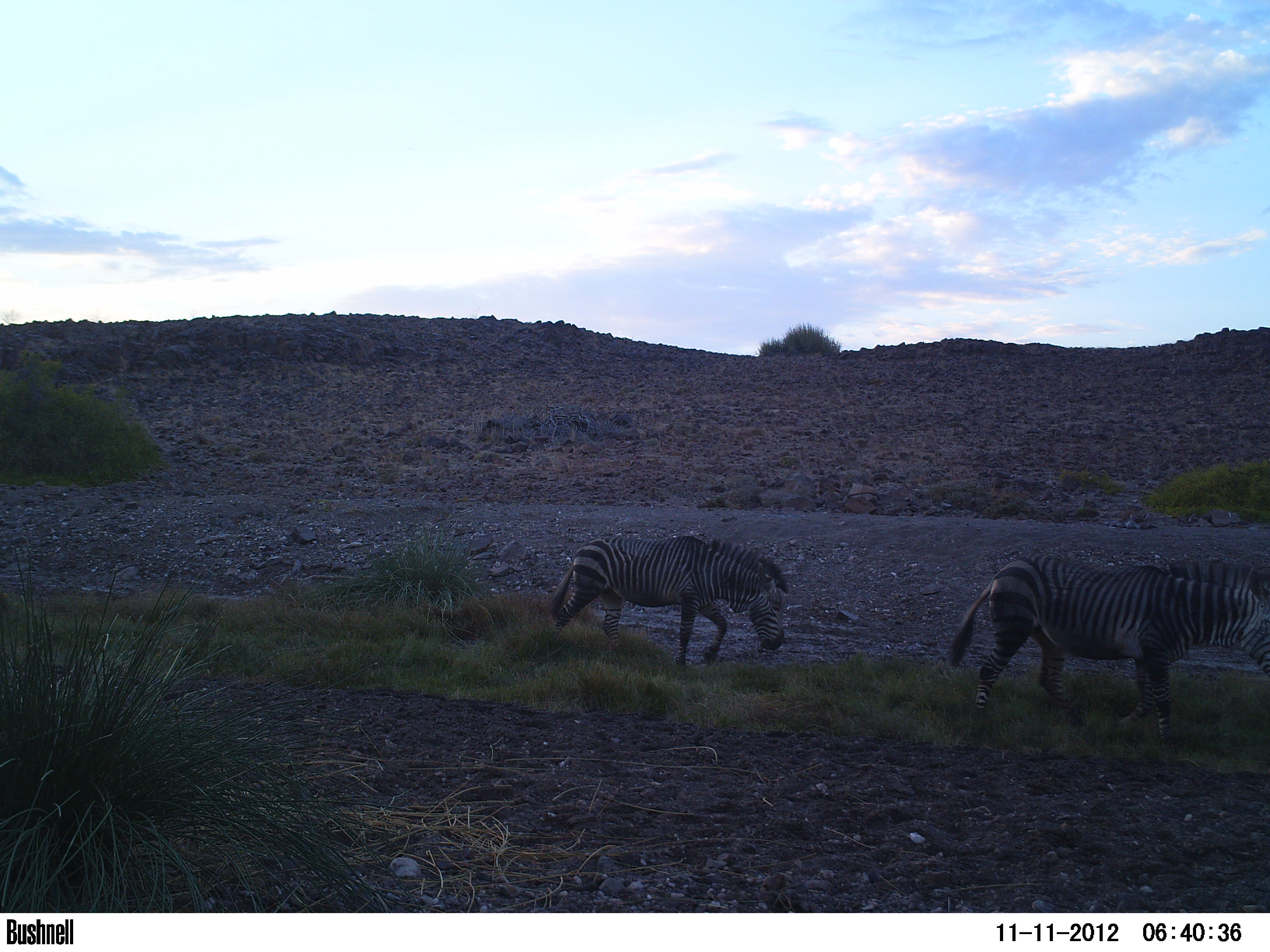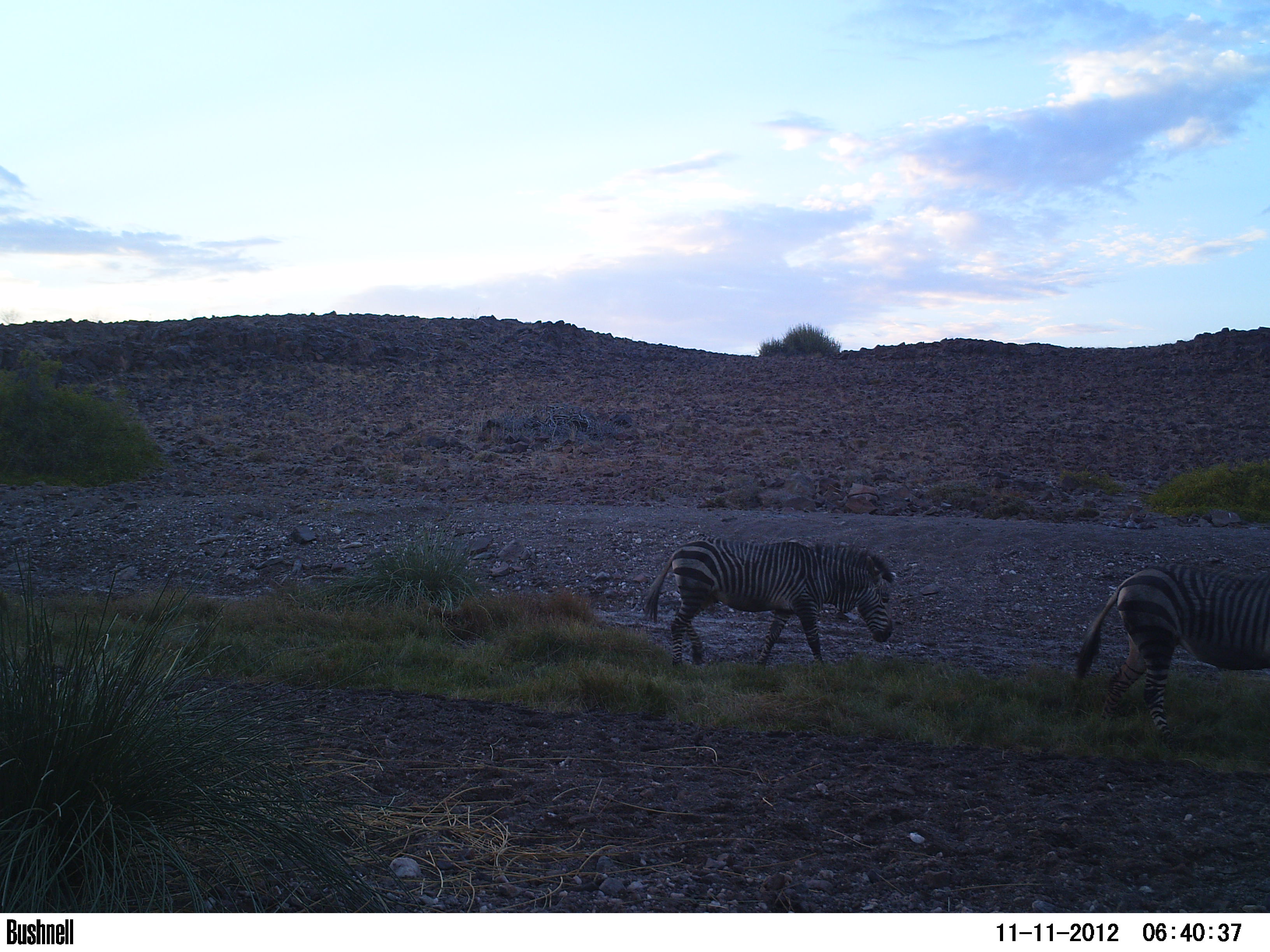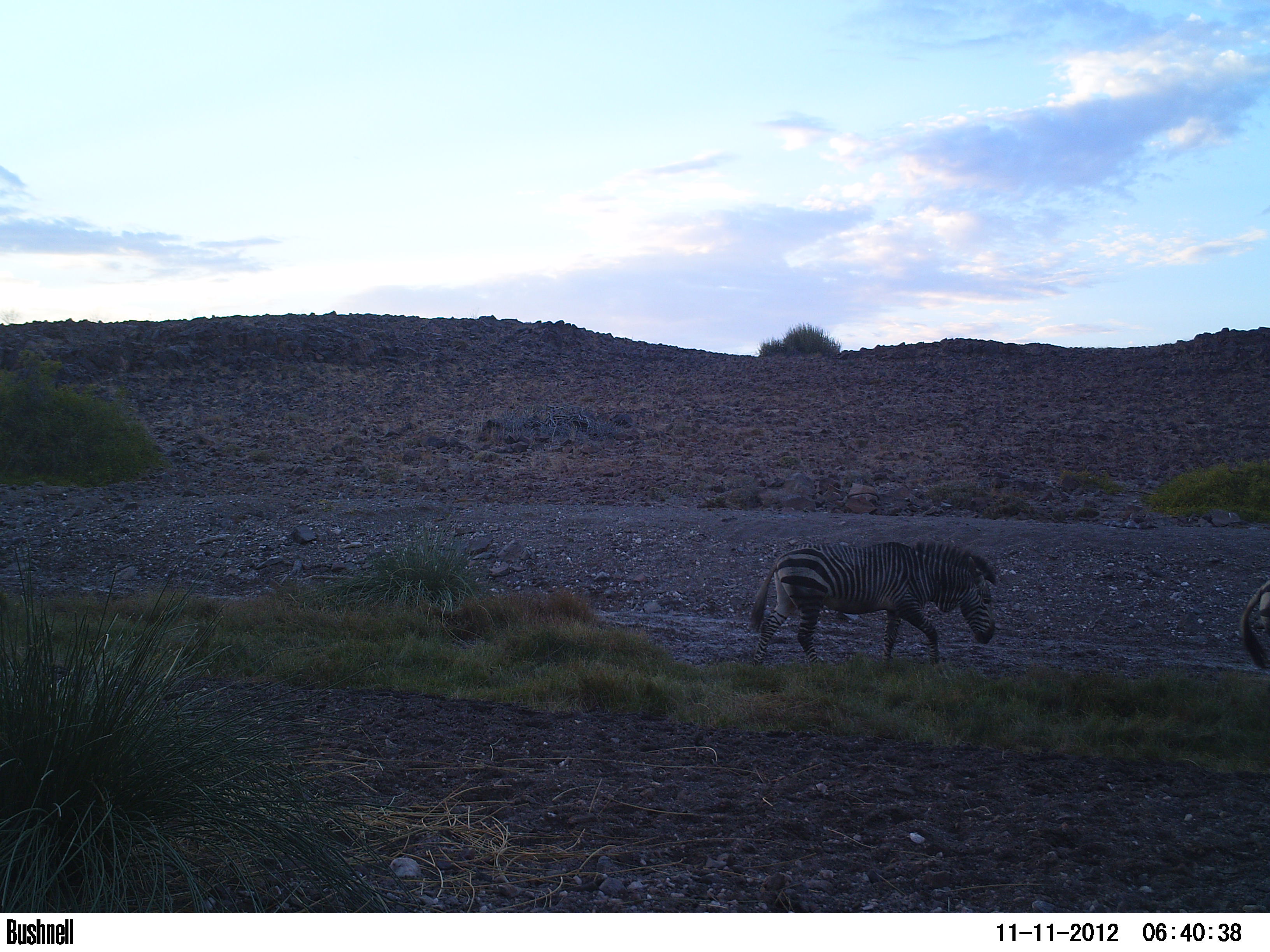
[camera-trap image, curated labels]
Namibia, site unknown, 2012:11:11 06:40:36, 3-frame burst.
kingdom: Animalia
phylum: Chordata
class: Mammalia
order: Perissodactyla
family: Equidae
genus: Equus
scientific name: Equus zebra hartmannae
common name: hartmann's mountain zebra